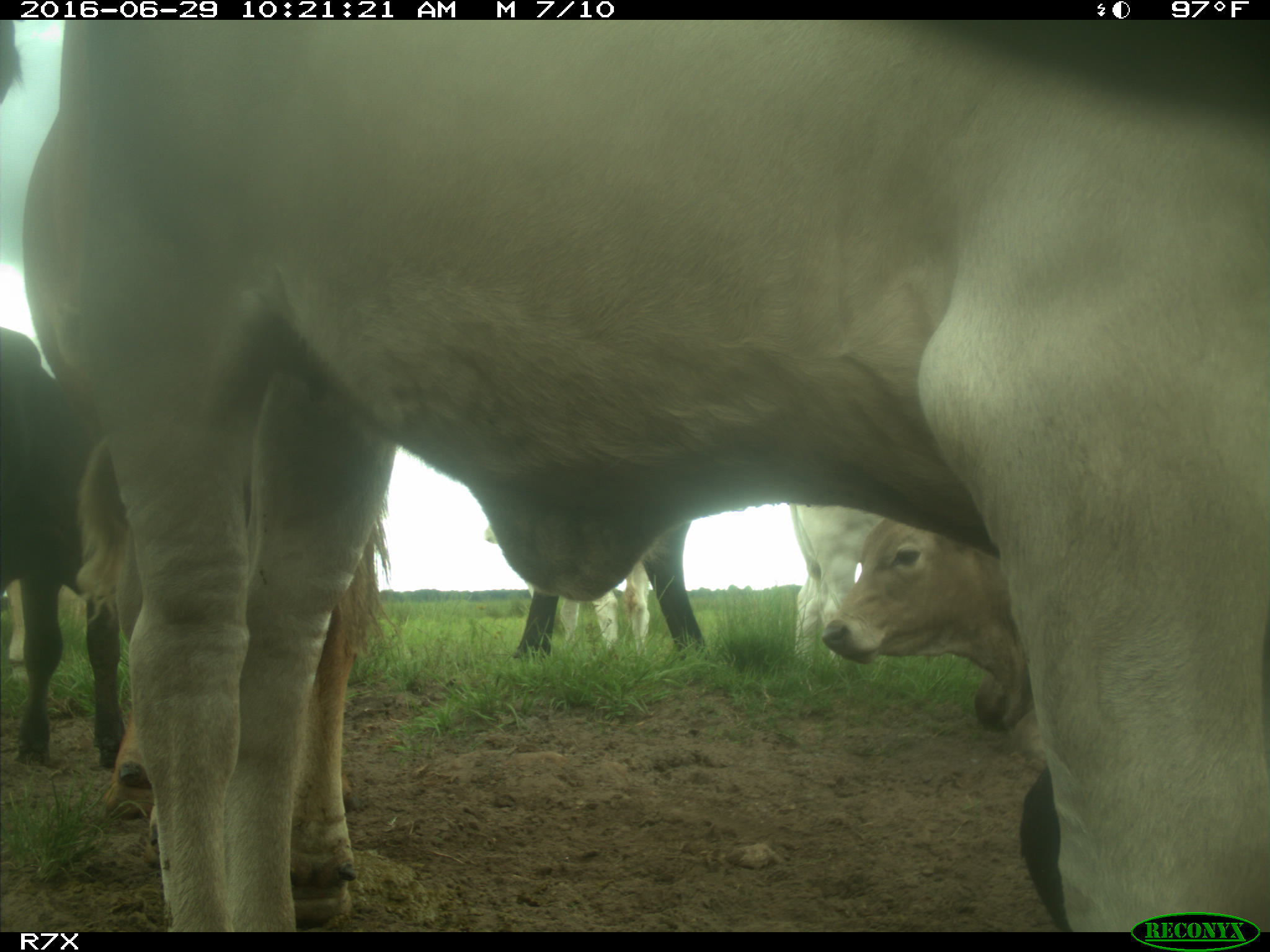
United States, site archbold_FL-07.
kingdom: Animalia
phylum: Chordata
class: Mammalia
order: Artiodactyla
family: Bovidae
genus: Bos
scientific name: Bos taurus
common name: domestic cow